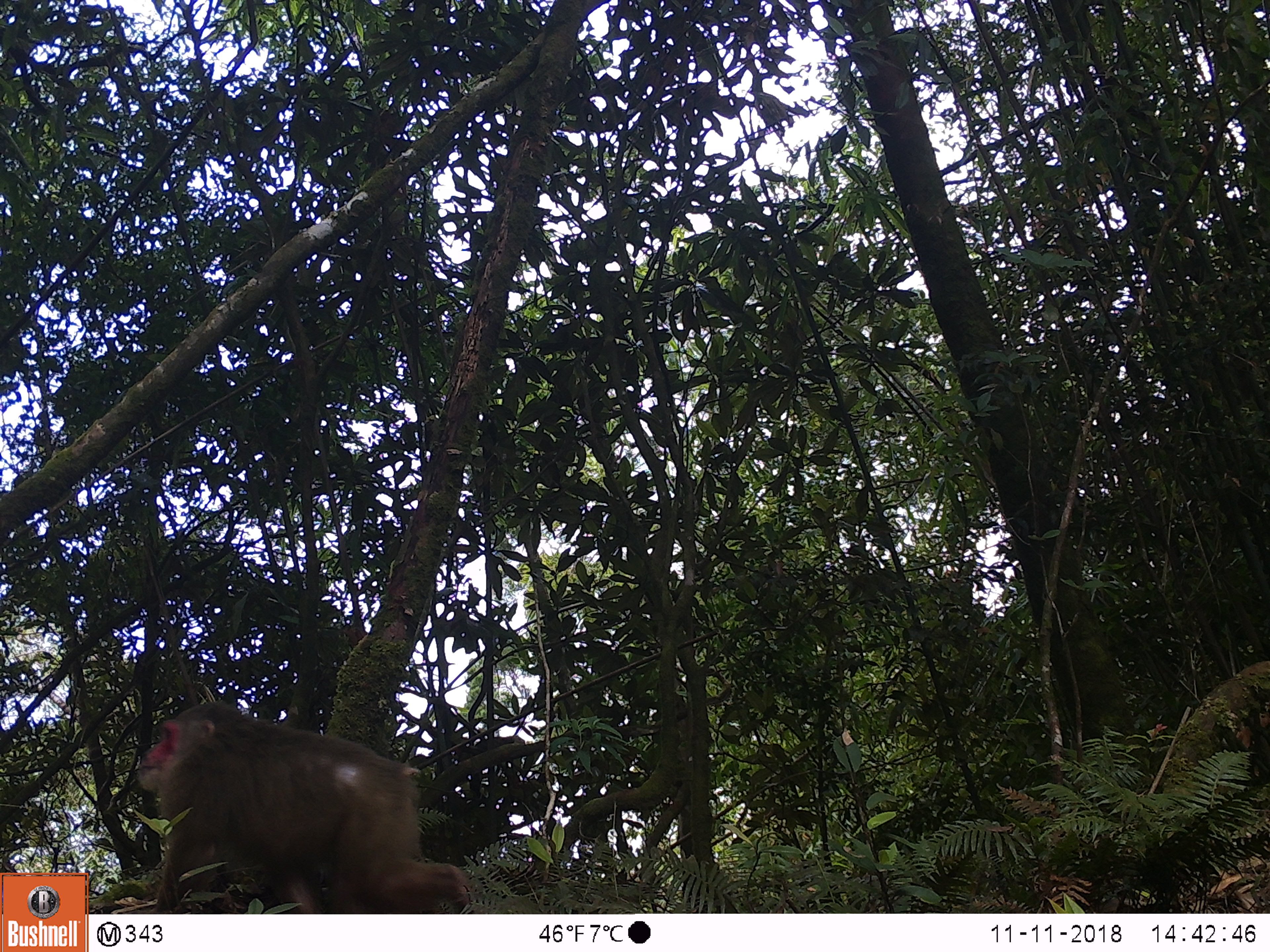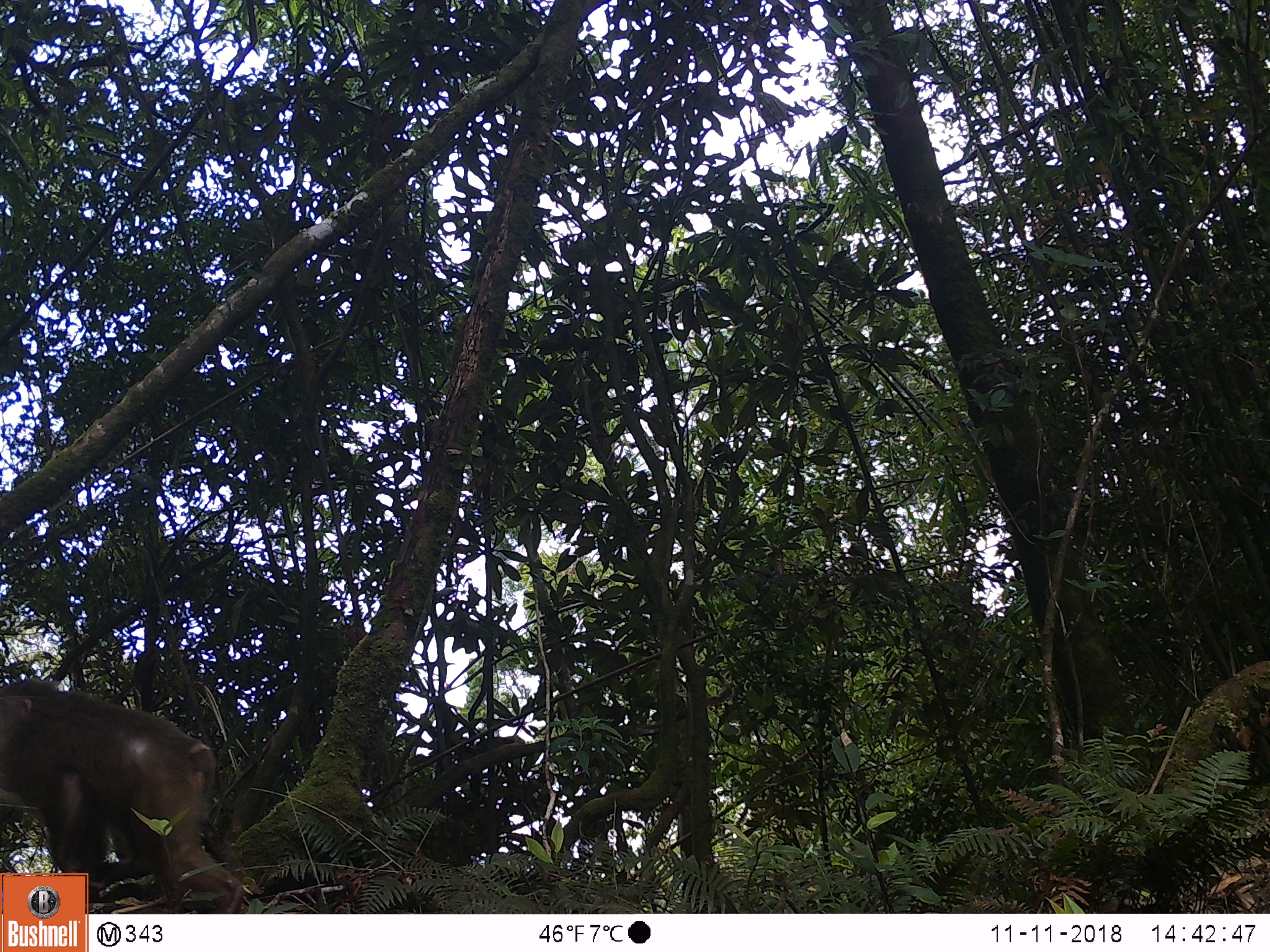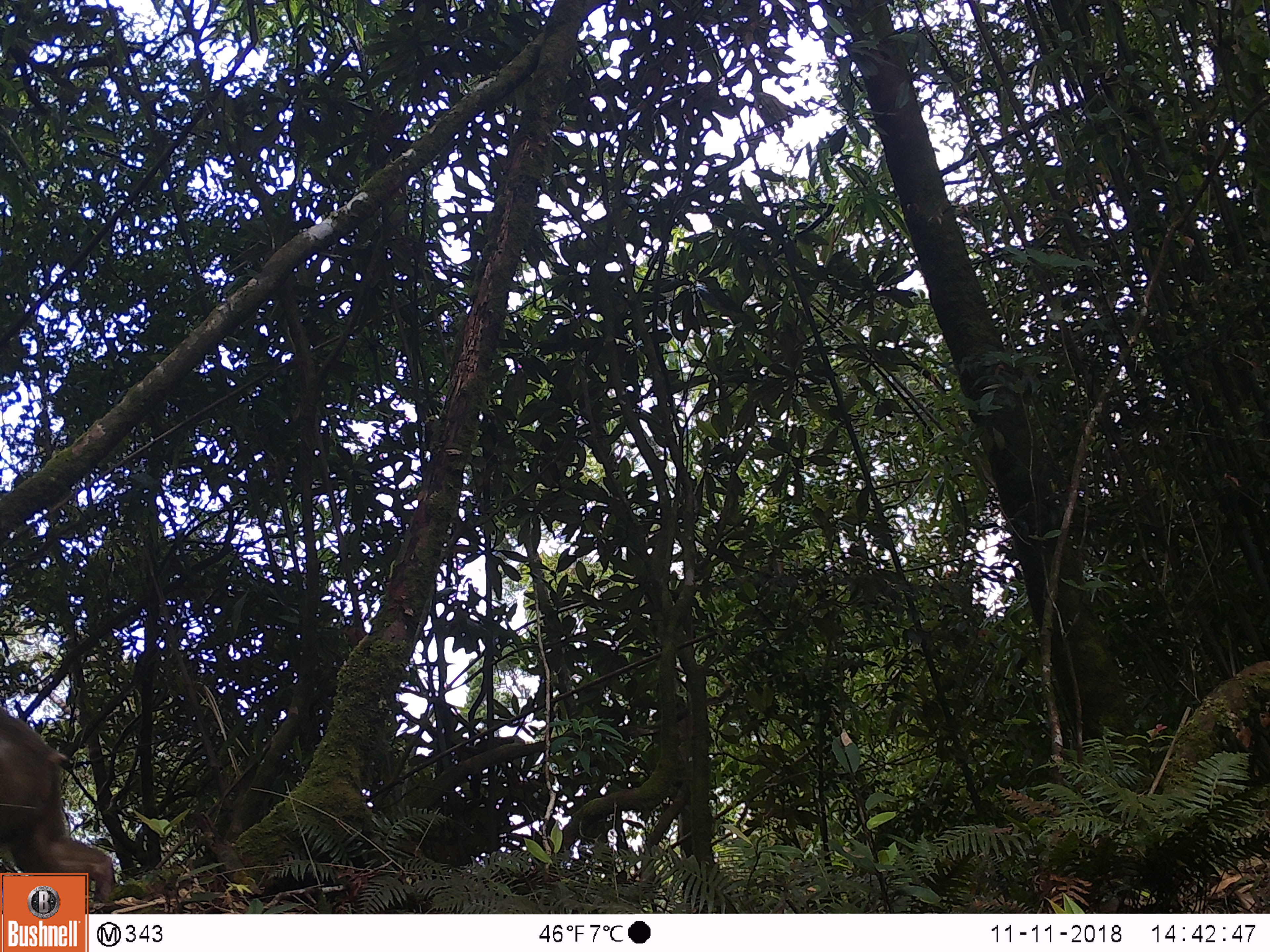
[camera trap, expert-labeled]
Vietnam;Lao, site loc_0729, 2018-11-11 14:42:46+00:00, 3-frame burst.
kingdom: Animalia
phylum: Chordata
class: Mammalia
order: Primates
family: Cercopithecidae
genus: Macaca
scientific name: Macaca arctoides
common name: stump-tailed macaque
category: stump tailed macaque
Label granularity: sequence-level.